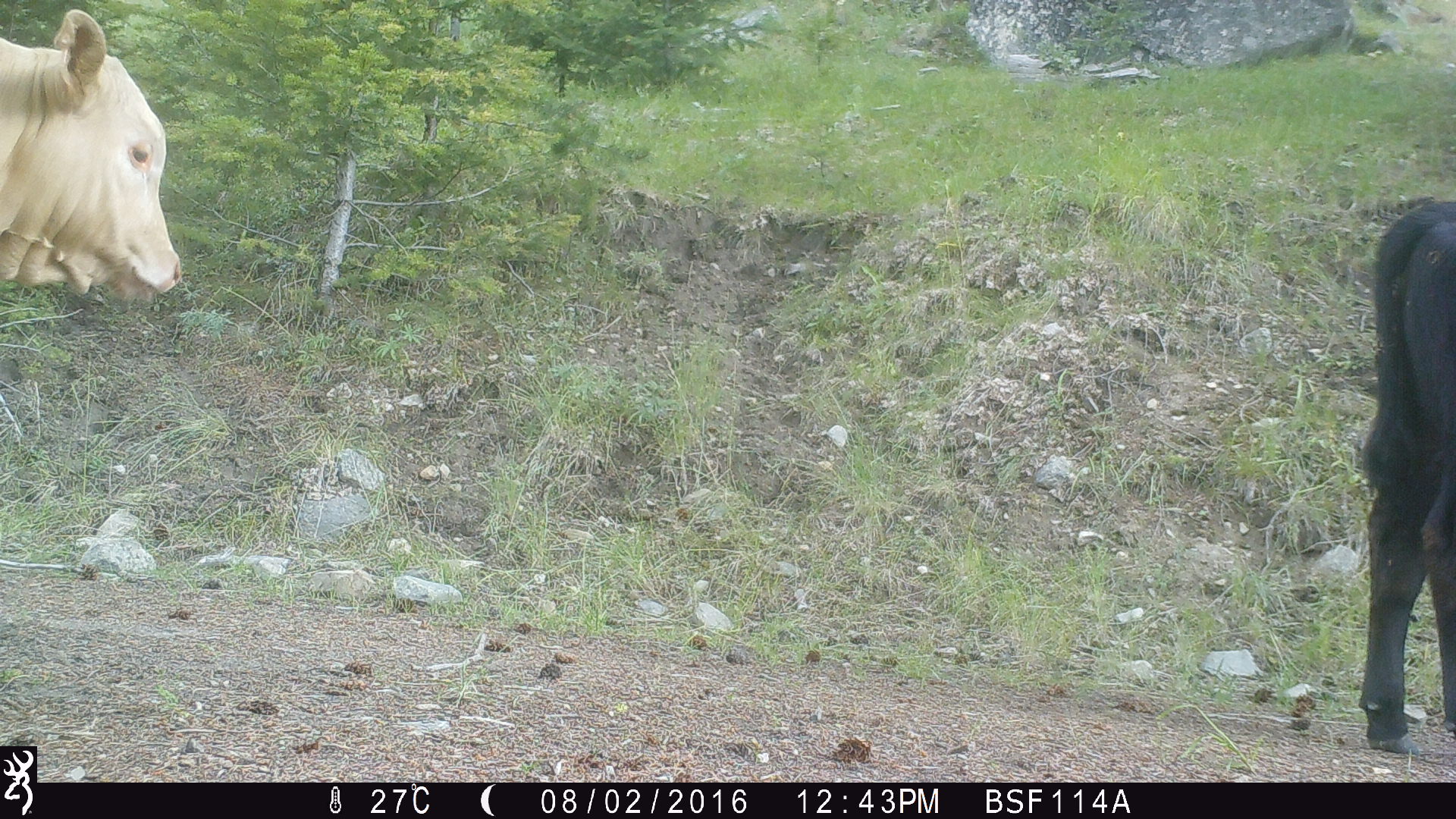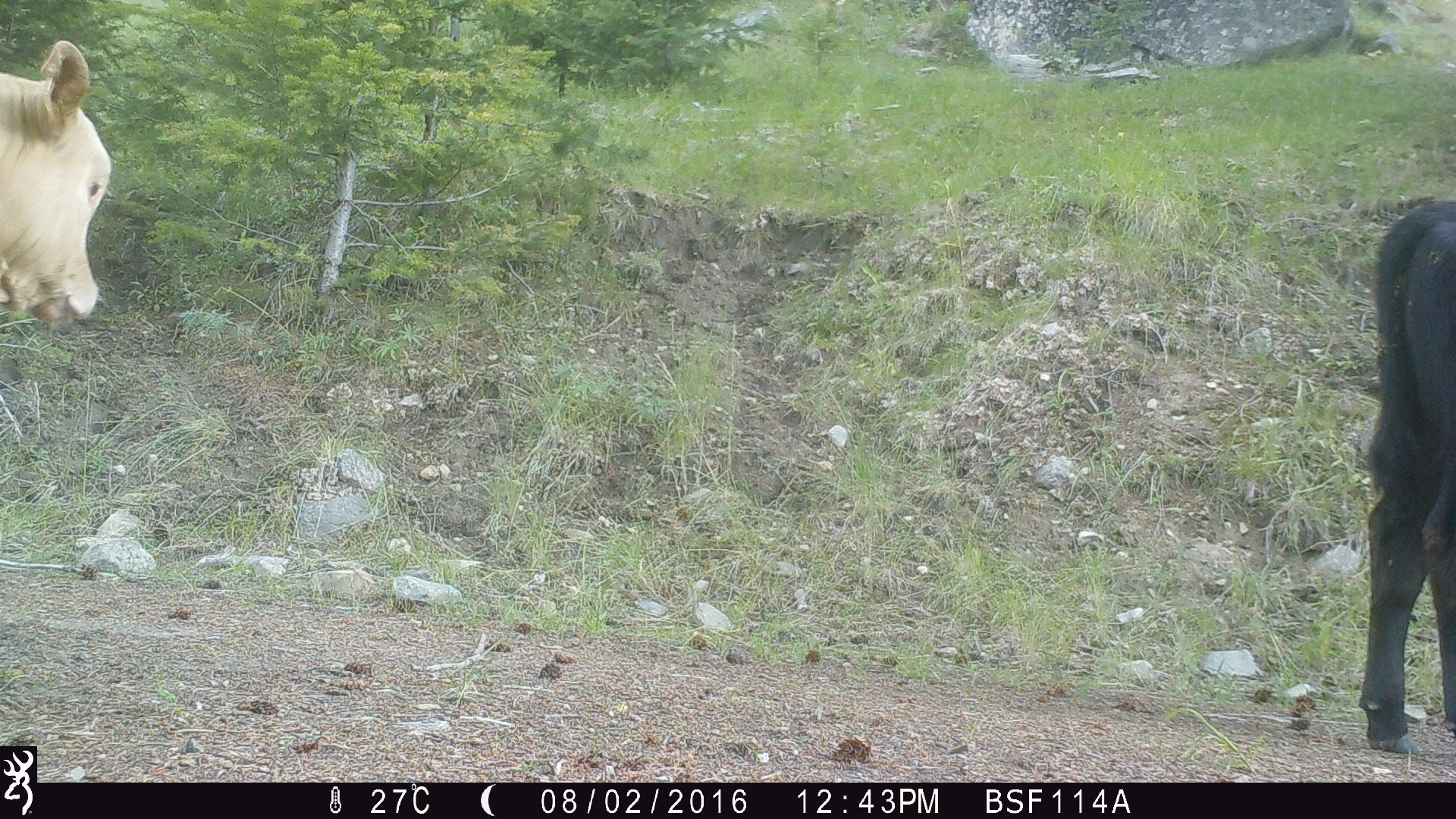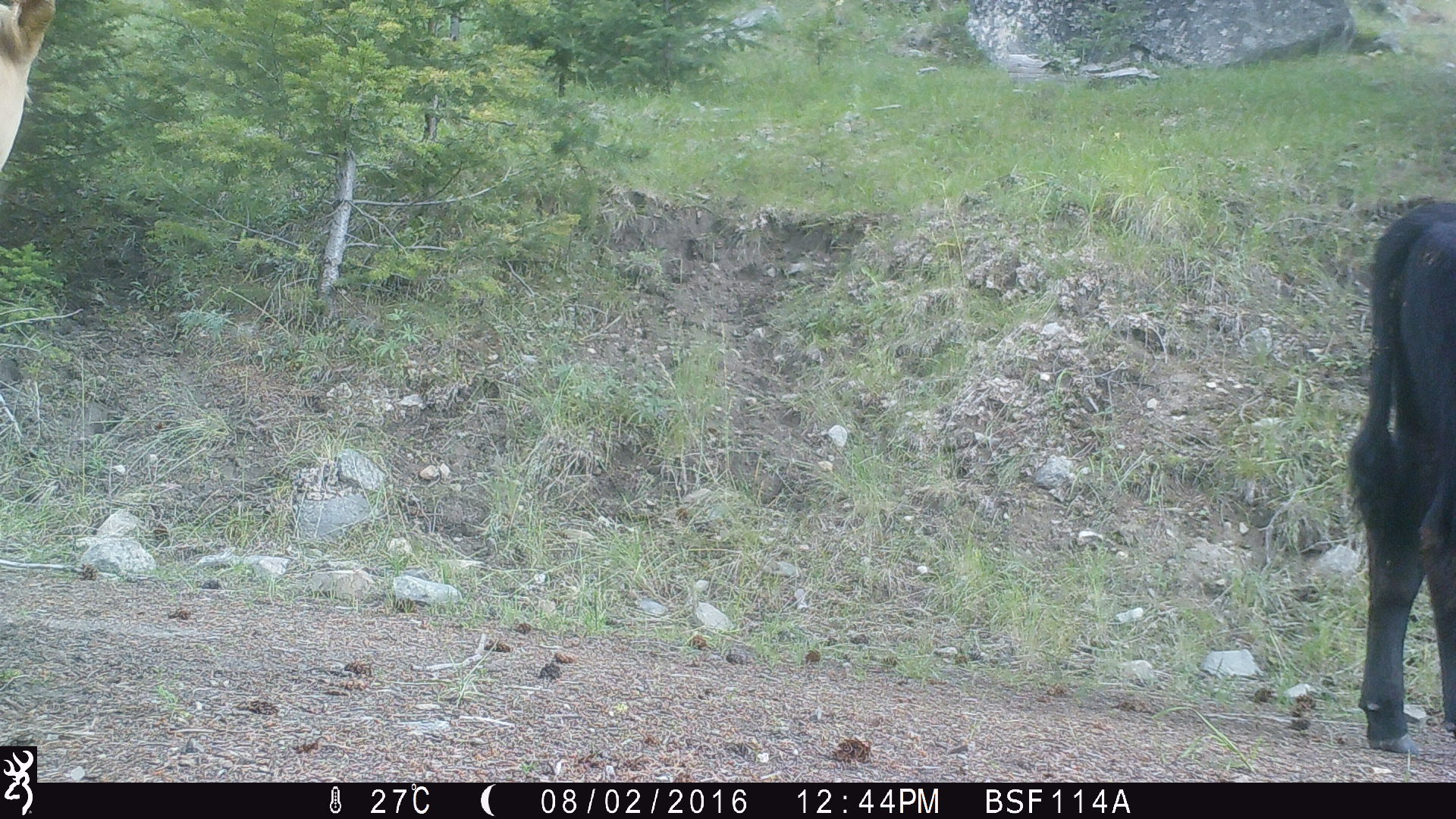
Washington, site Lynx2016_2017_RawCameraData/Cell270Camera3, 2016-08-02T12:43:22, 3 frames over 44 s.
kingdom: Animalia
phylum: Chordata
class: Mammalia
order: Artiodactyla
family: Bovidae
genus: Bos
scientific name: Bos taurus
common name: domestic cattle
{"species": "domestic cattle (Bos taurus)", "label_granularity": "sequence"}